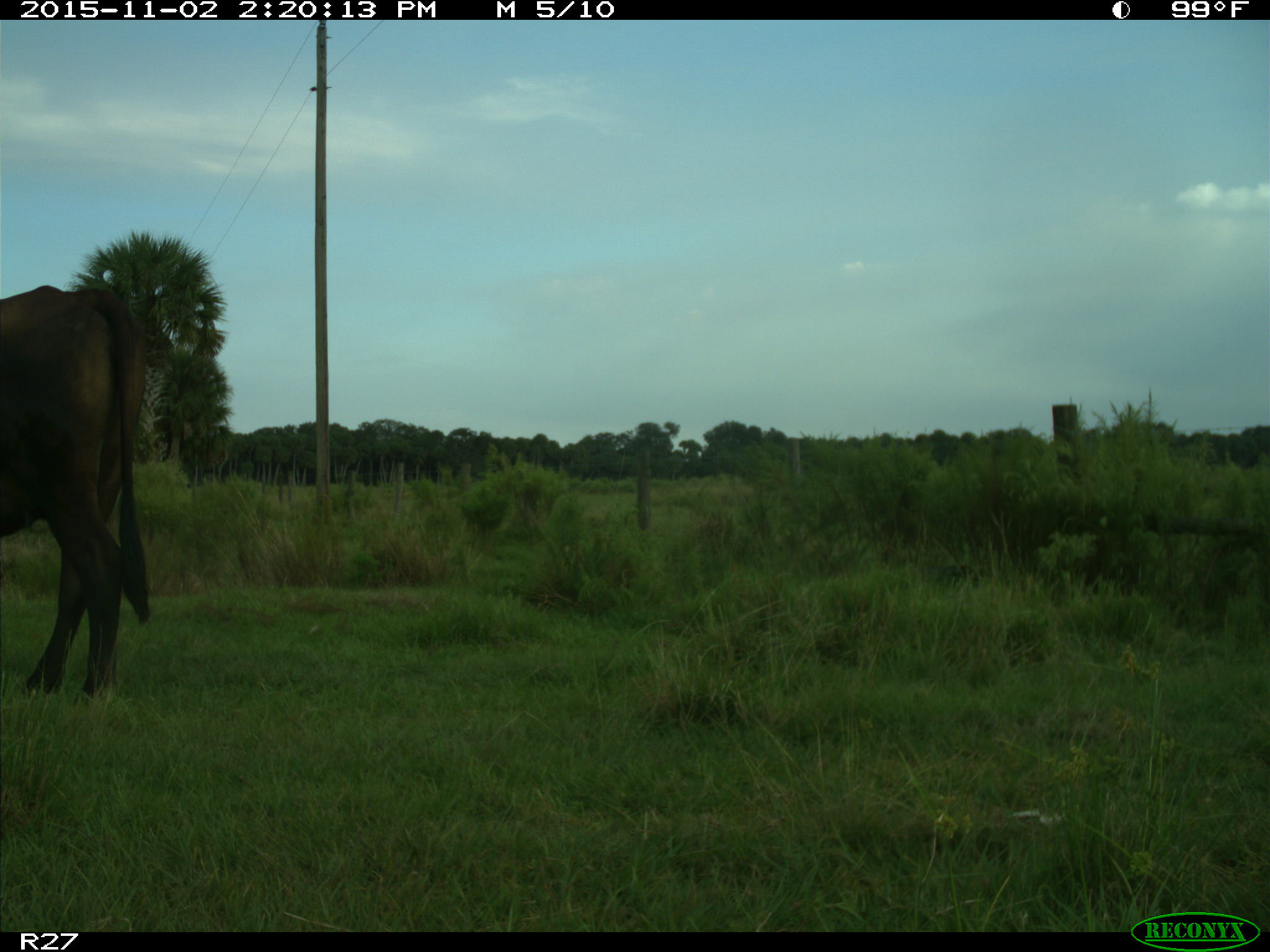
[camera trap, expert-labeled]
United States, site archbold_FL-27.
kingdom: Animalia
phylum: Chordata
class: Mammalia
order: Artiodactyla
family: Bovidae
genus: Bos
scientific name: Bos taurus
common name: domestic cow